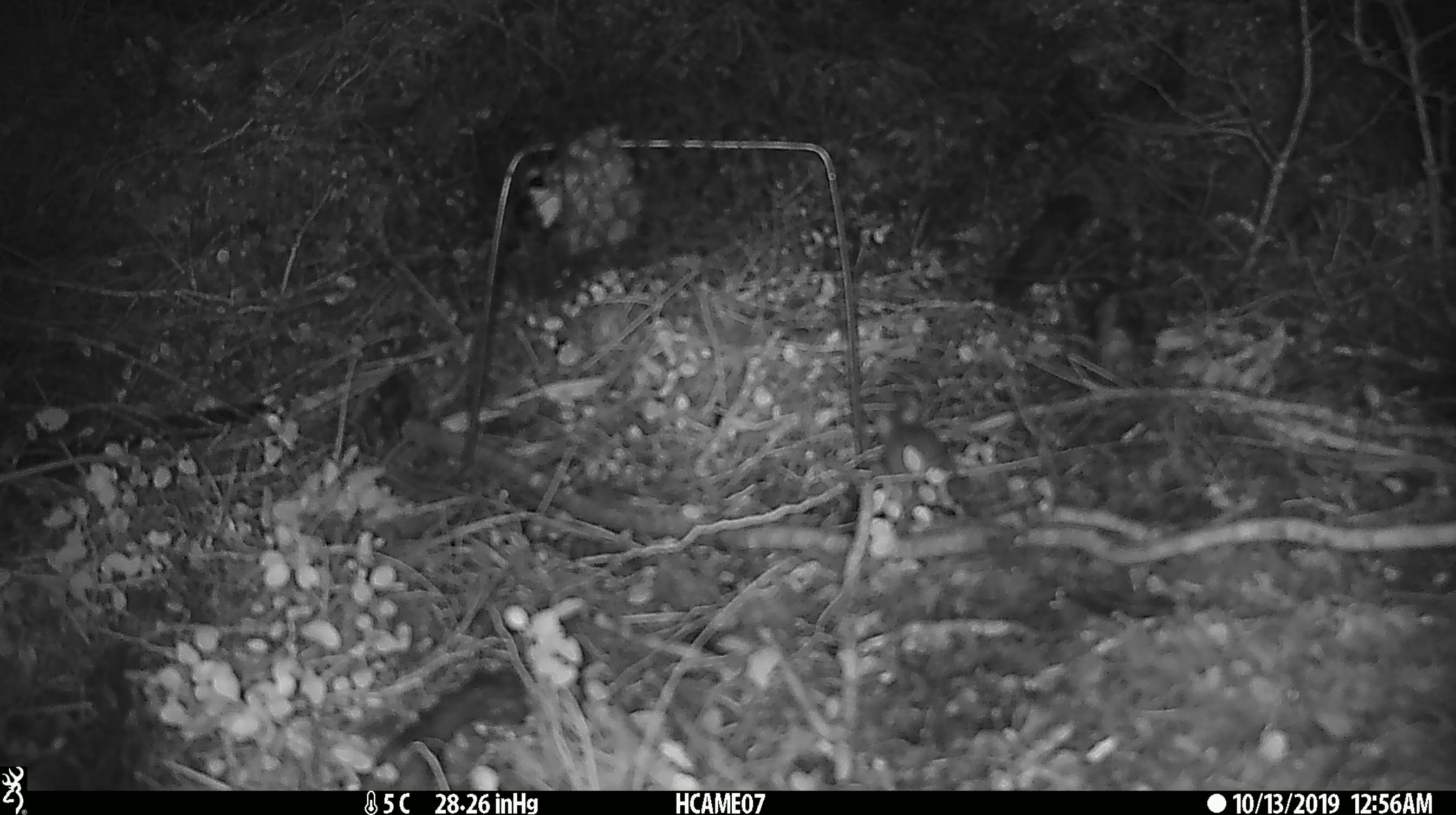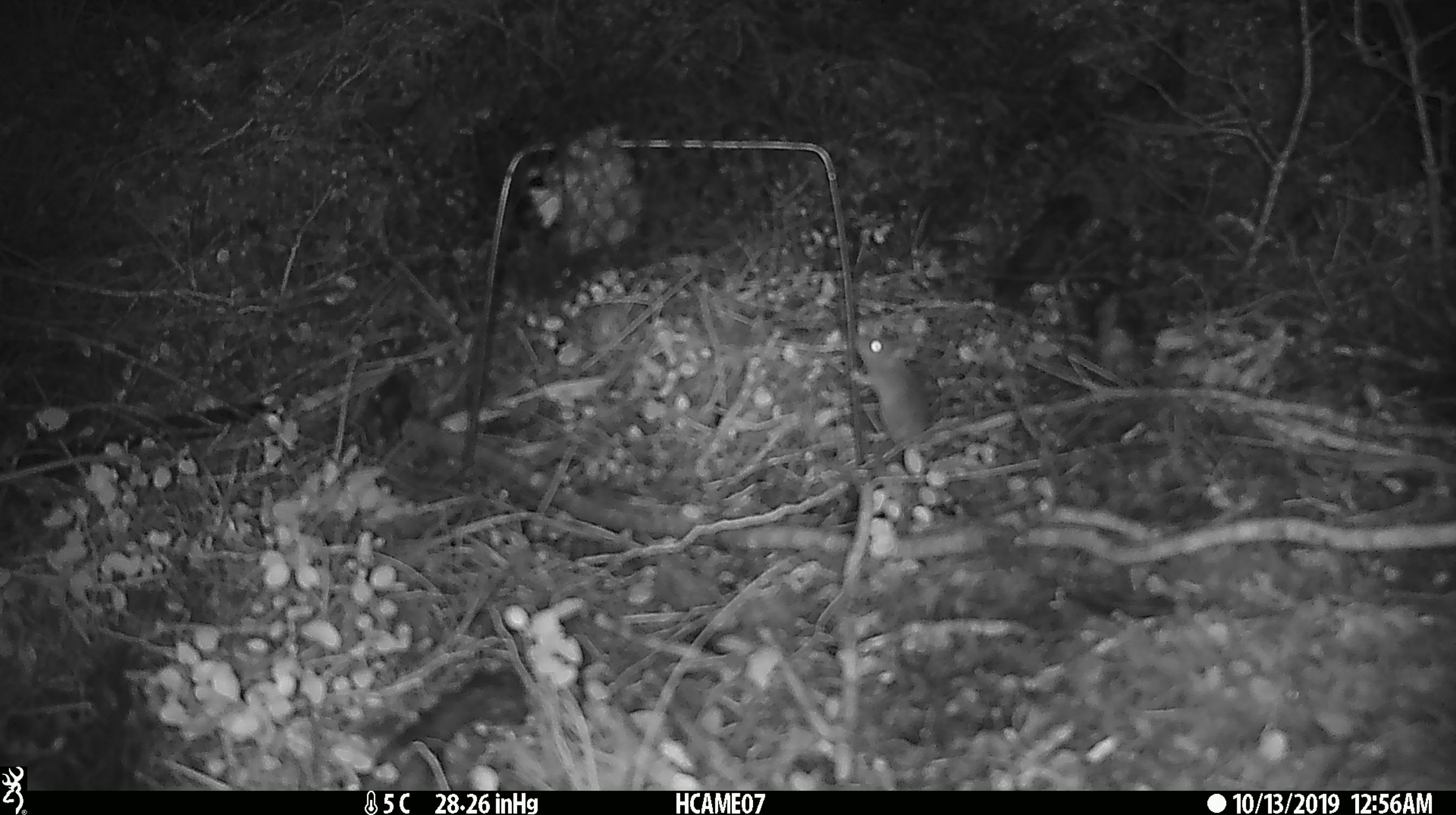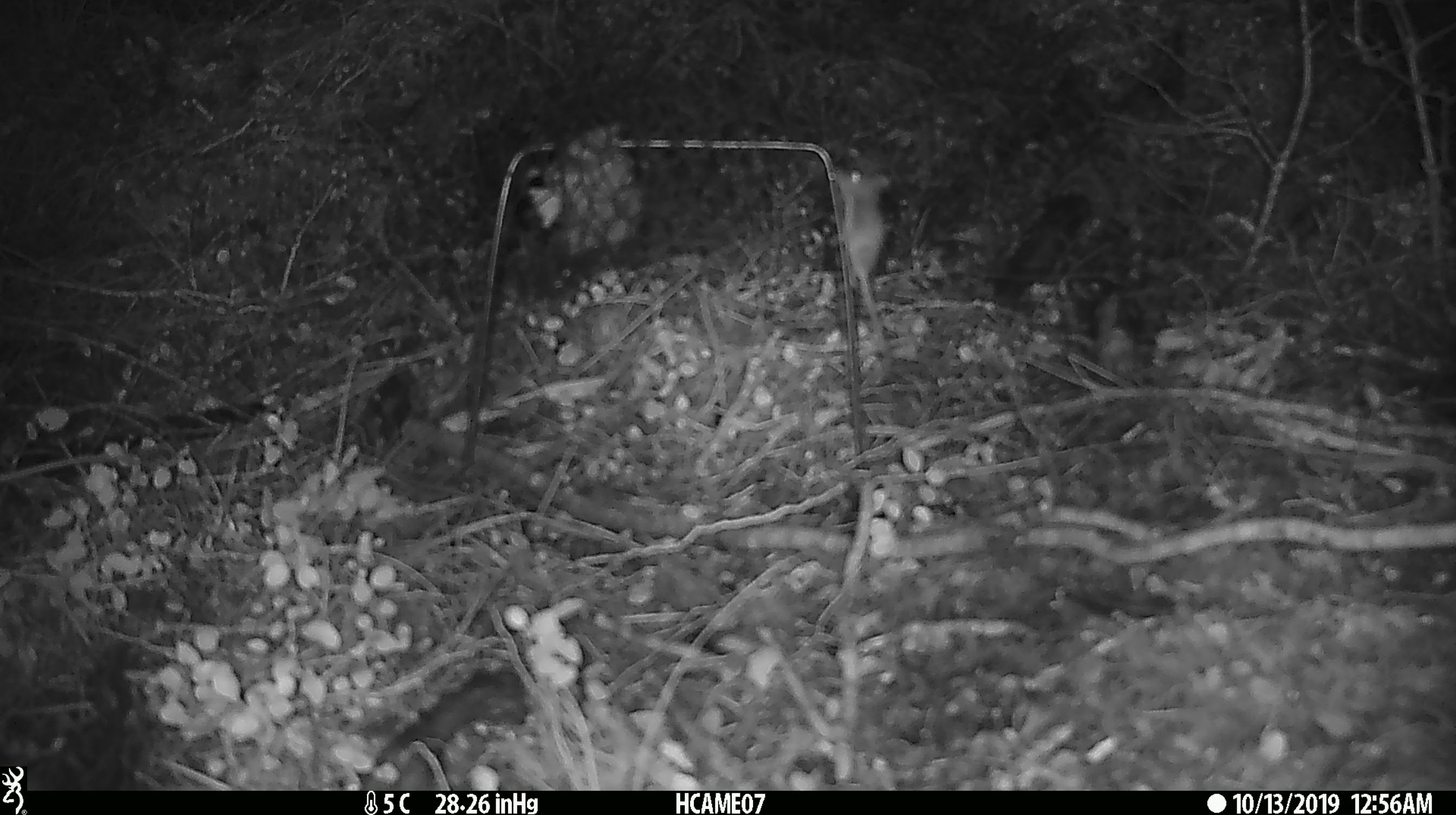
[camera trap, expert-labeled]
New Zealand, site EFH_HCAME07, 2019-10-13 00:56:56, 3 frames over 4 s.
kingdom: Animalia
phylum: Chordata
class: Mammalia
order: Rodentia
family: Muridae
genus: Mus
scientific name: Mus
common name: mouse